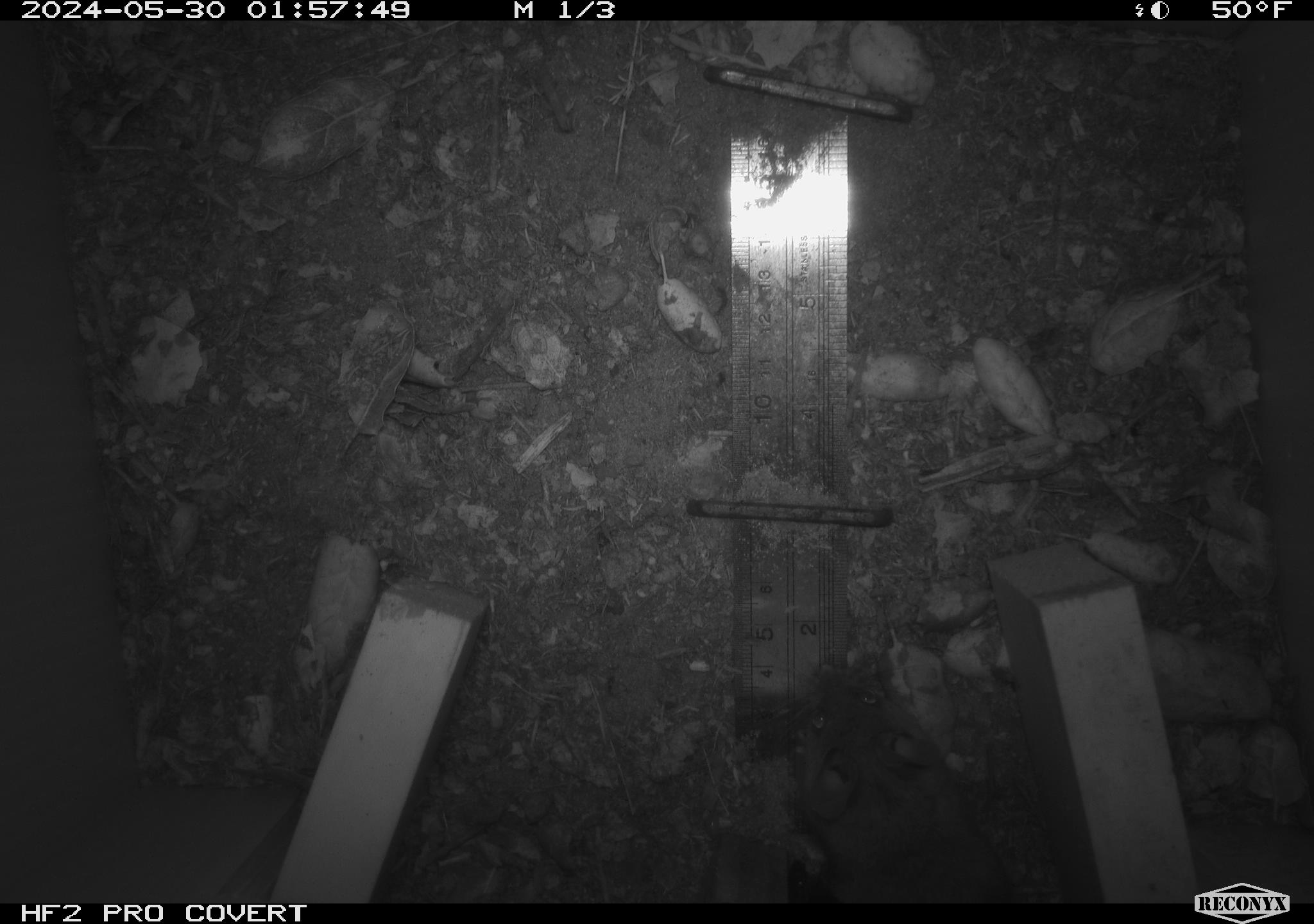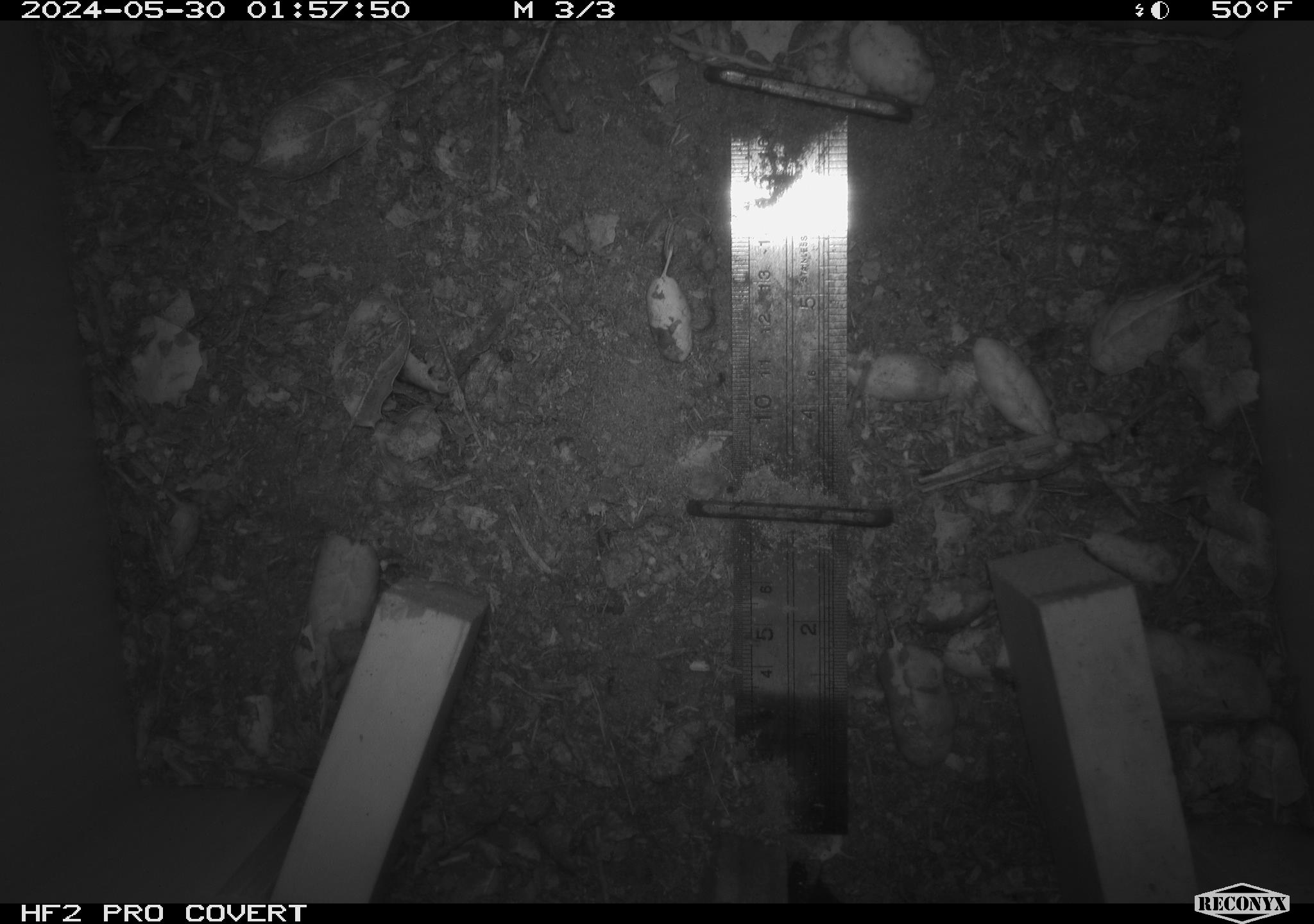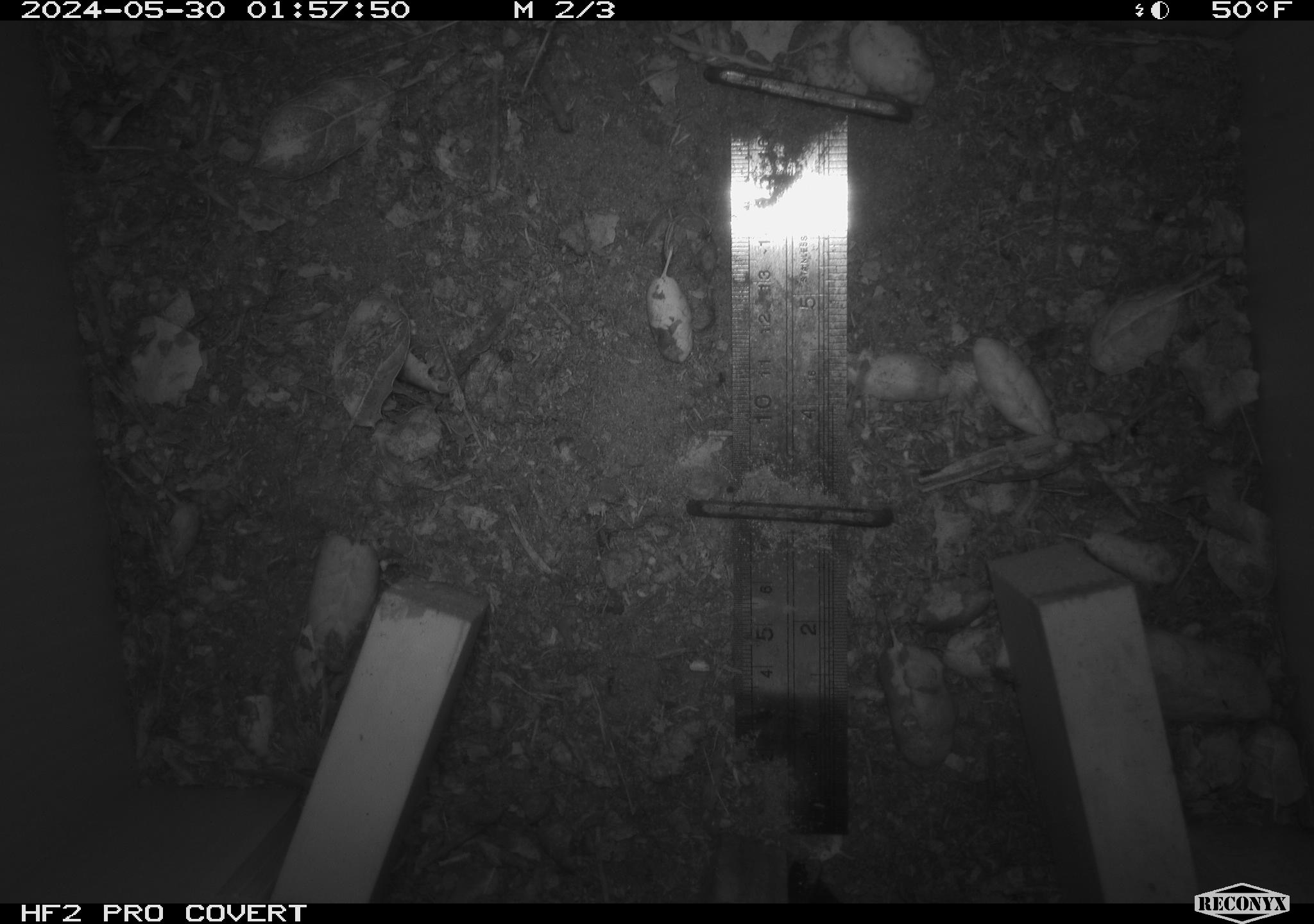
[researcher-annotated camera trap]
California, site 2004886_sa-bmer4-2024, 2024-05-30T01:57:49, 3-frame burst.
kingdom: Animalia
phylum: Chordata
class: Mammalia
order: Rodentia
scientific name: Rodentia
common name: mouse species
Mouse species (Rodentia).